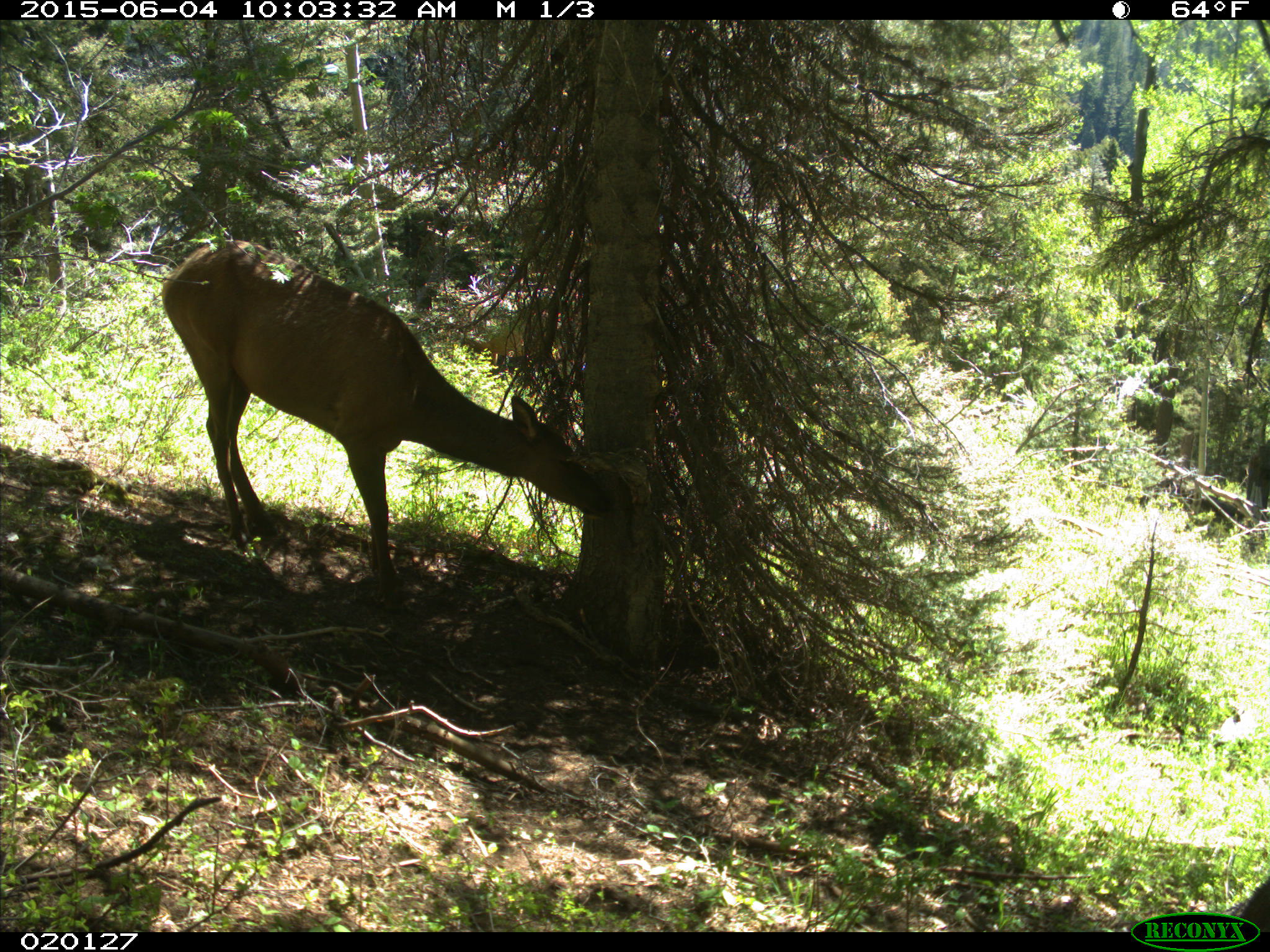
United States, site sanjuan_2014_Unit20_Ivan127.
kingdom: Animalia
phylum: Chordata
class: Mammalia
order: Artiodactyla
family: Cervidae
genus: Cervus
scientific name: Cervus elaphus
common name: red deer